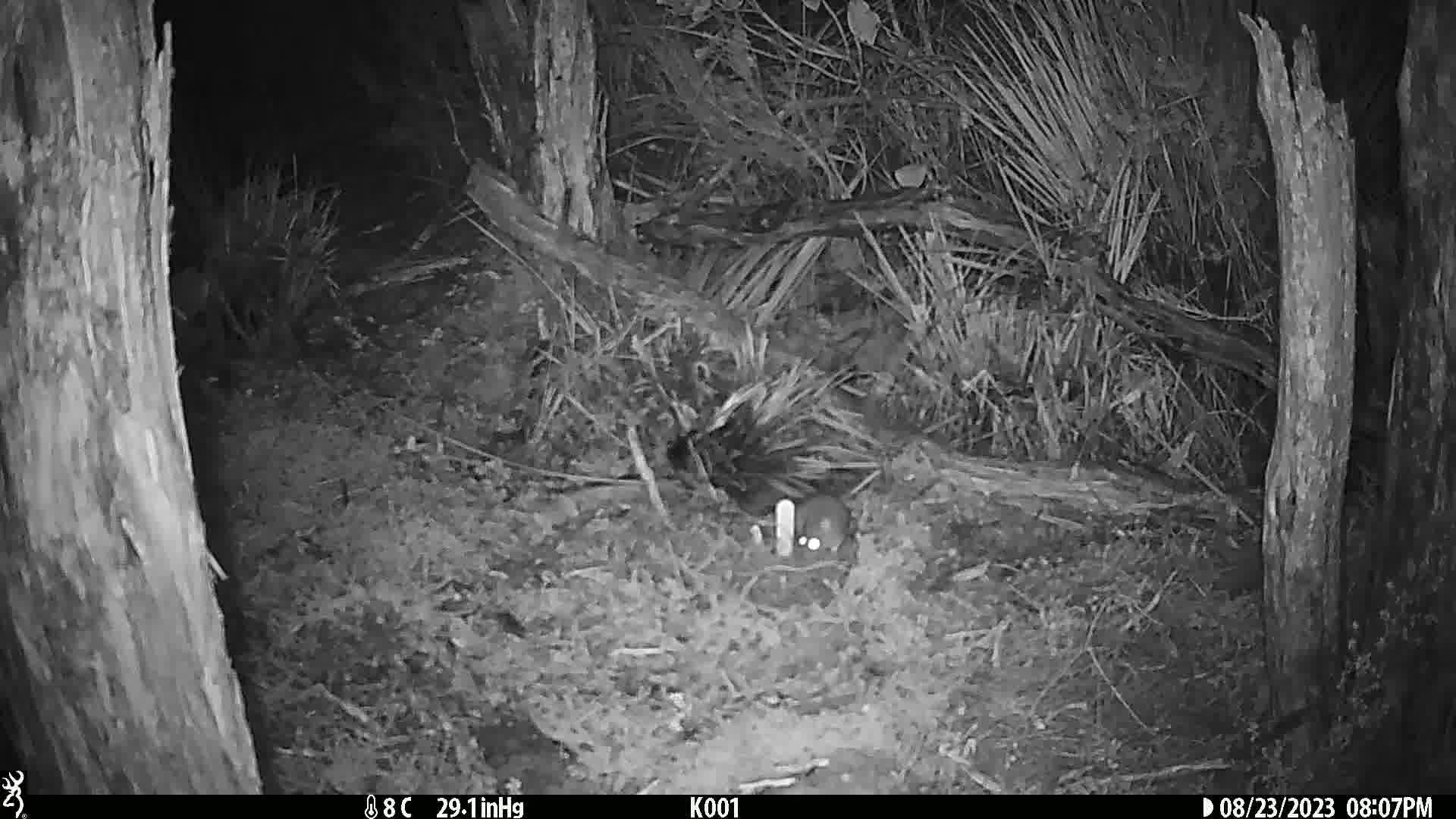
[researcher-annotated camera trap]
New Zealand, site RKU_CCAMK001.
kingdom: Animalia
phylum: Chordata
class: Mammalia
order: Rodentia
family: Muridae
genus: Rattus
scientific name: Rattus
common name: rat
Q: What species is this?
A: Rat (Rattus).